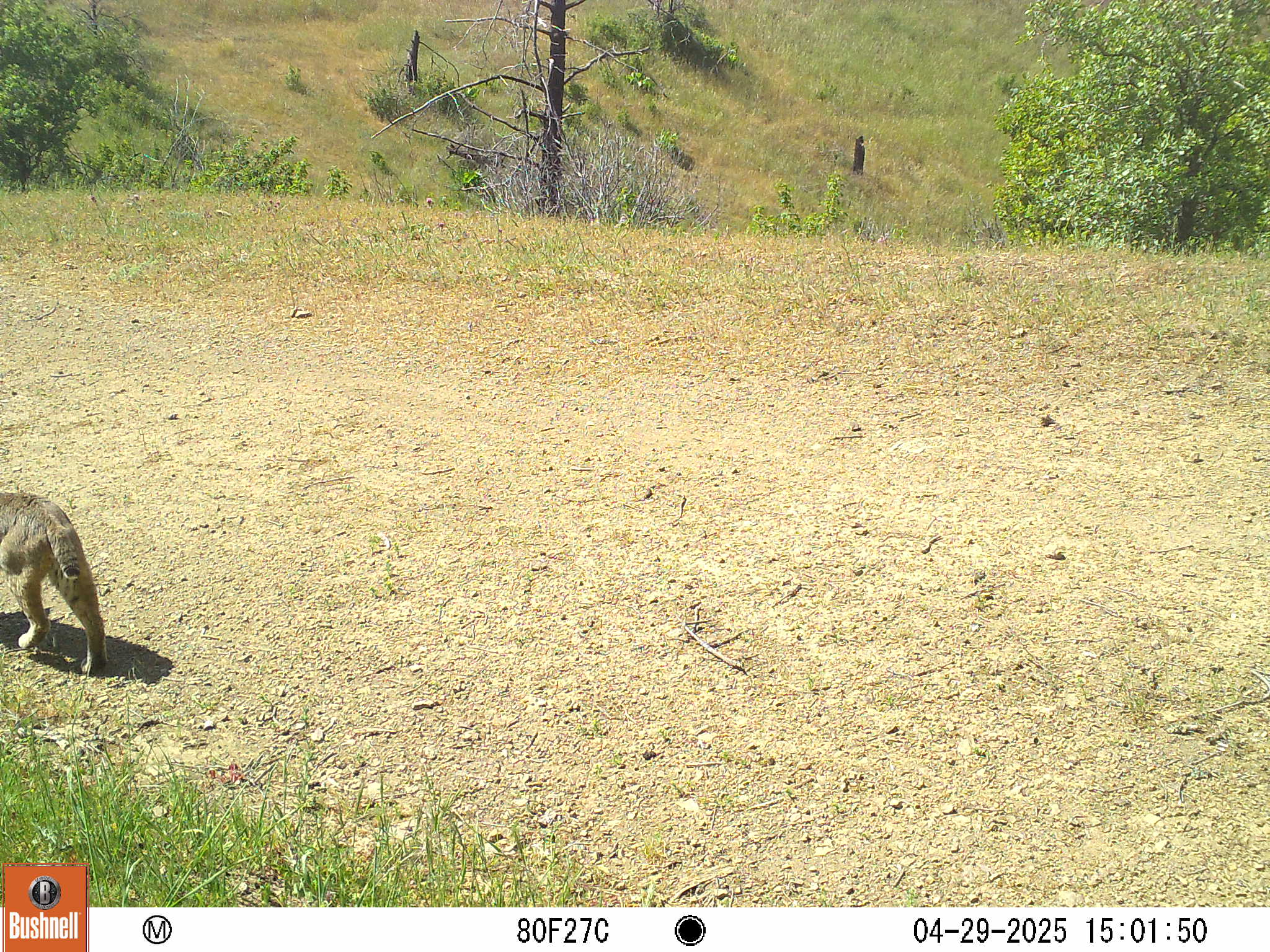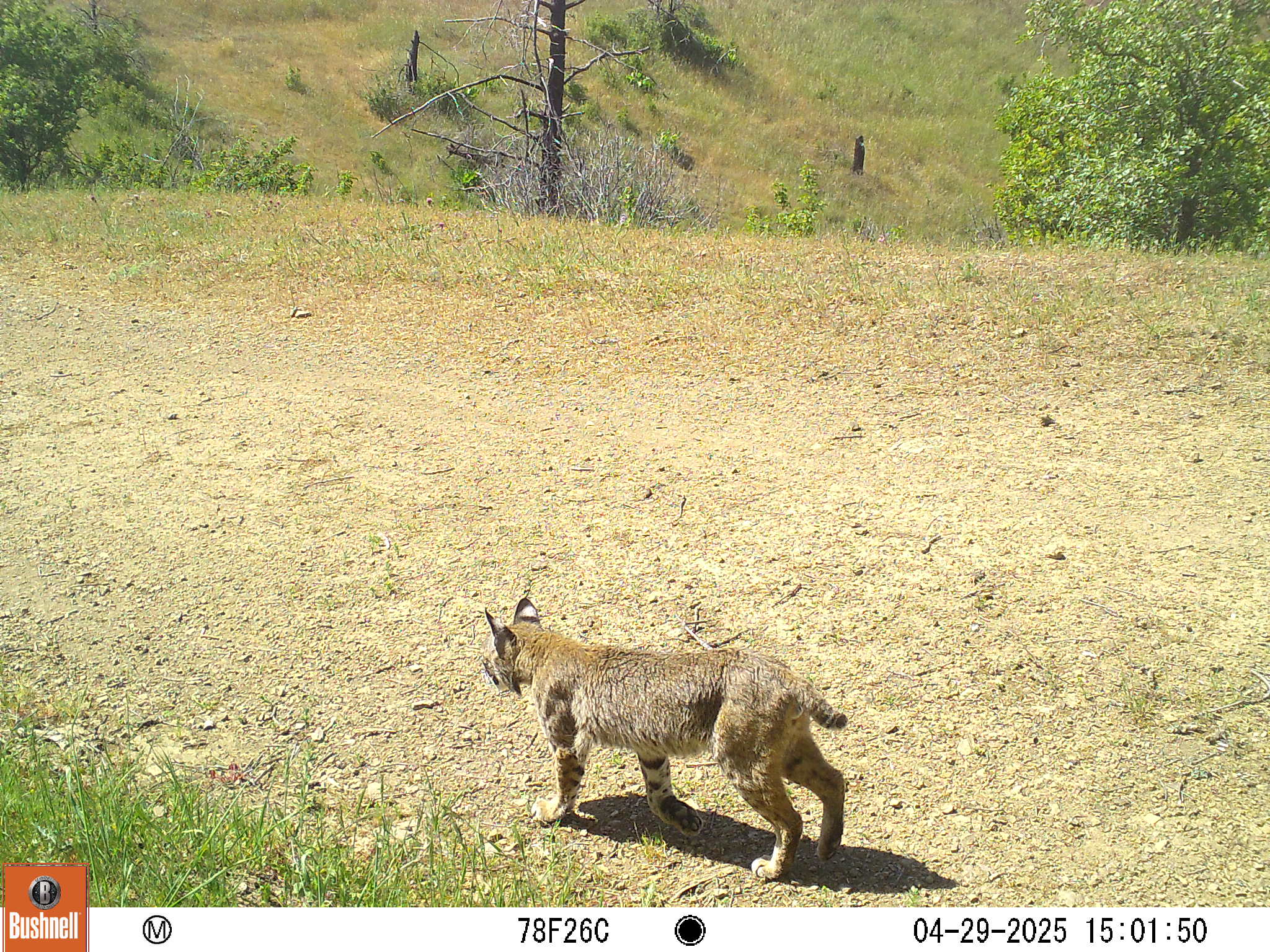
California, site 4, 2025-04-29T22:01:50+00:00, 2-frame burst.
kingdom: Animalia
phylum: Chordata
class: Mammalia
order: Carnivora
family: Felidae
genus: Lynx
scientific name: Lynx rufus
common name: bobcat